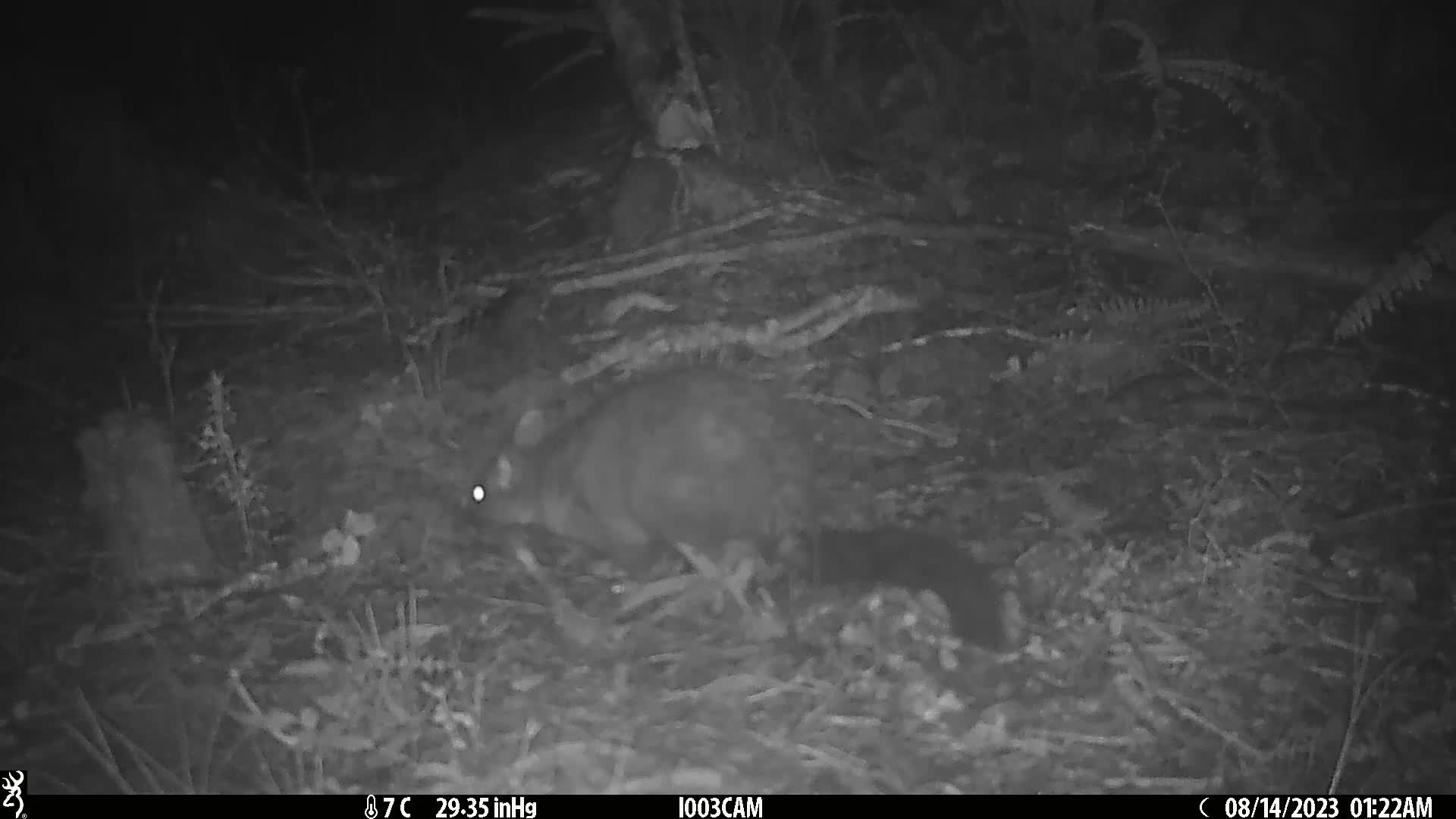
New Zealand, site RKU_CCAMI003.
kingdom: Animalia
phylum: Chordata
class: Mammalia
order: Diprotodontia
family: Phalangeridae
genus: Trichosurus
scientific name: Trichosurus vulpecula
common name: common brushtail possum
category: possum